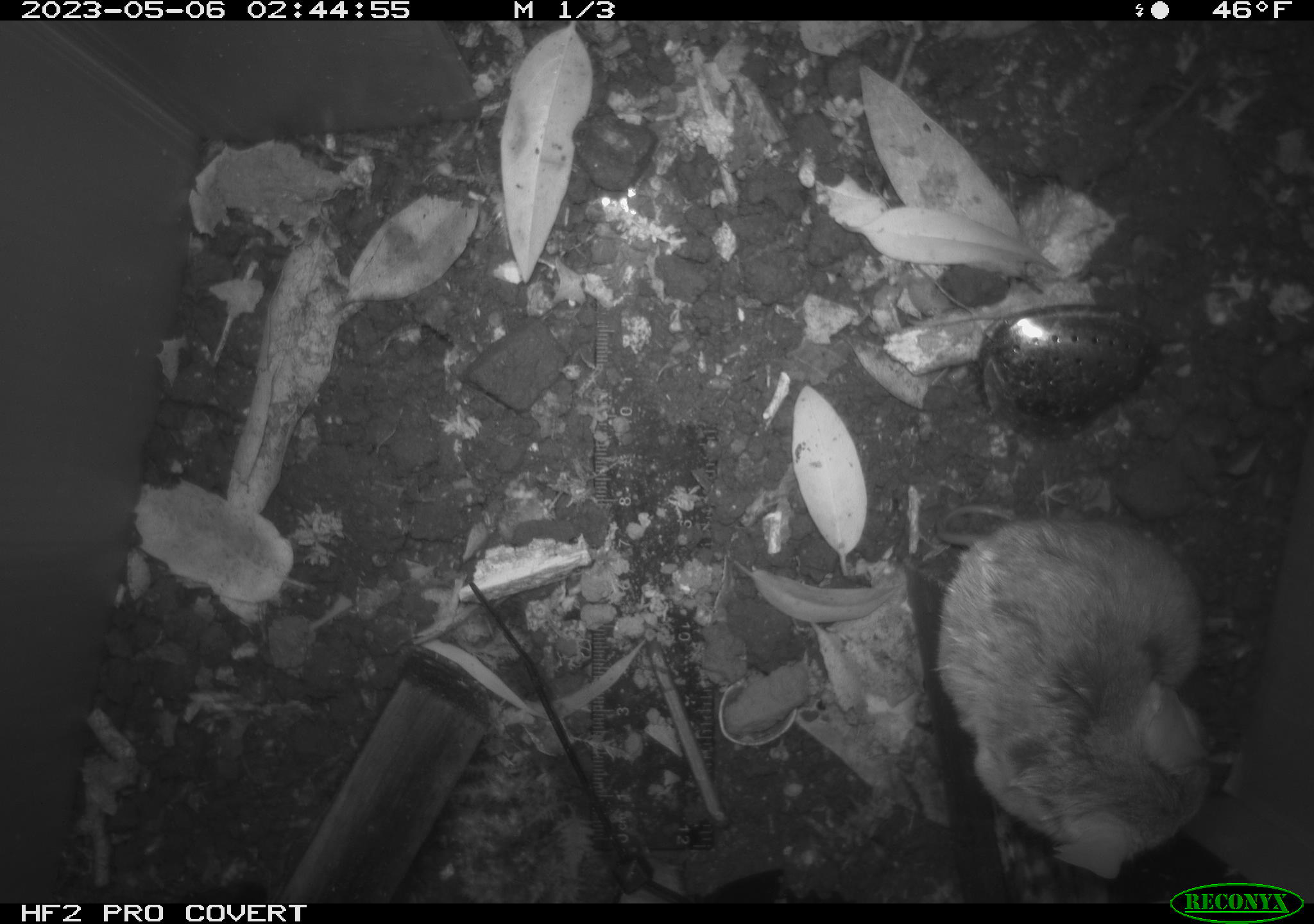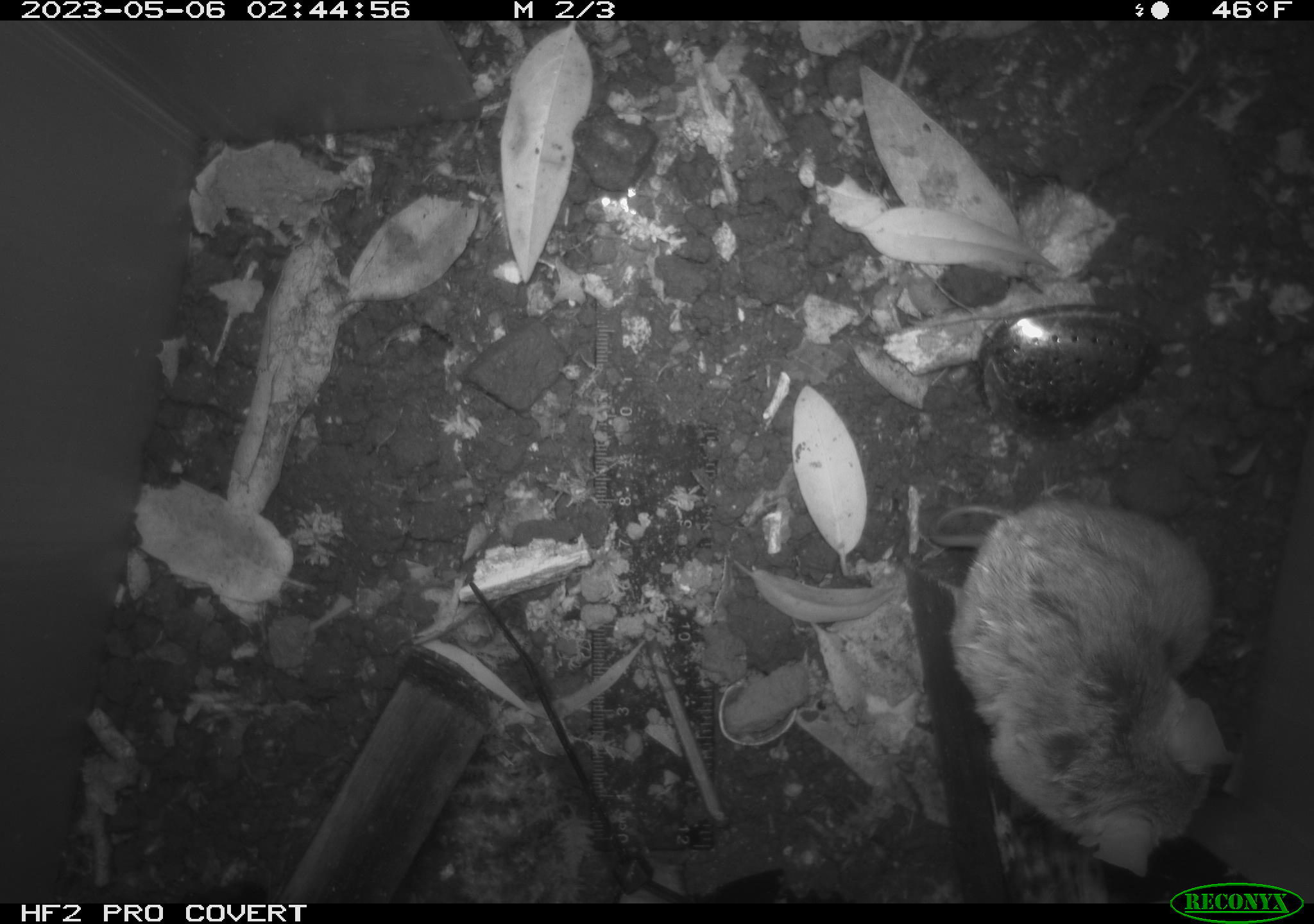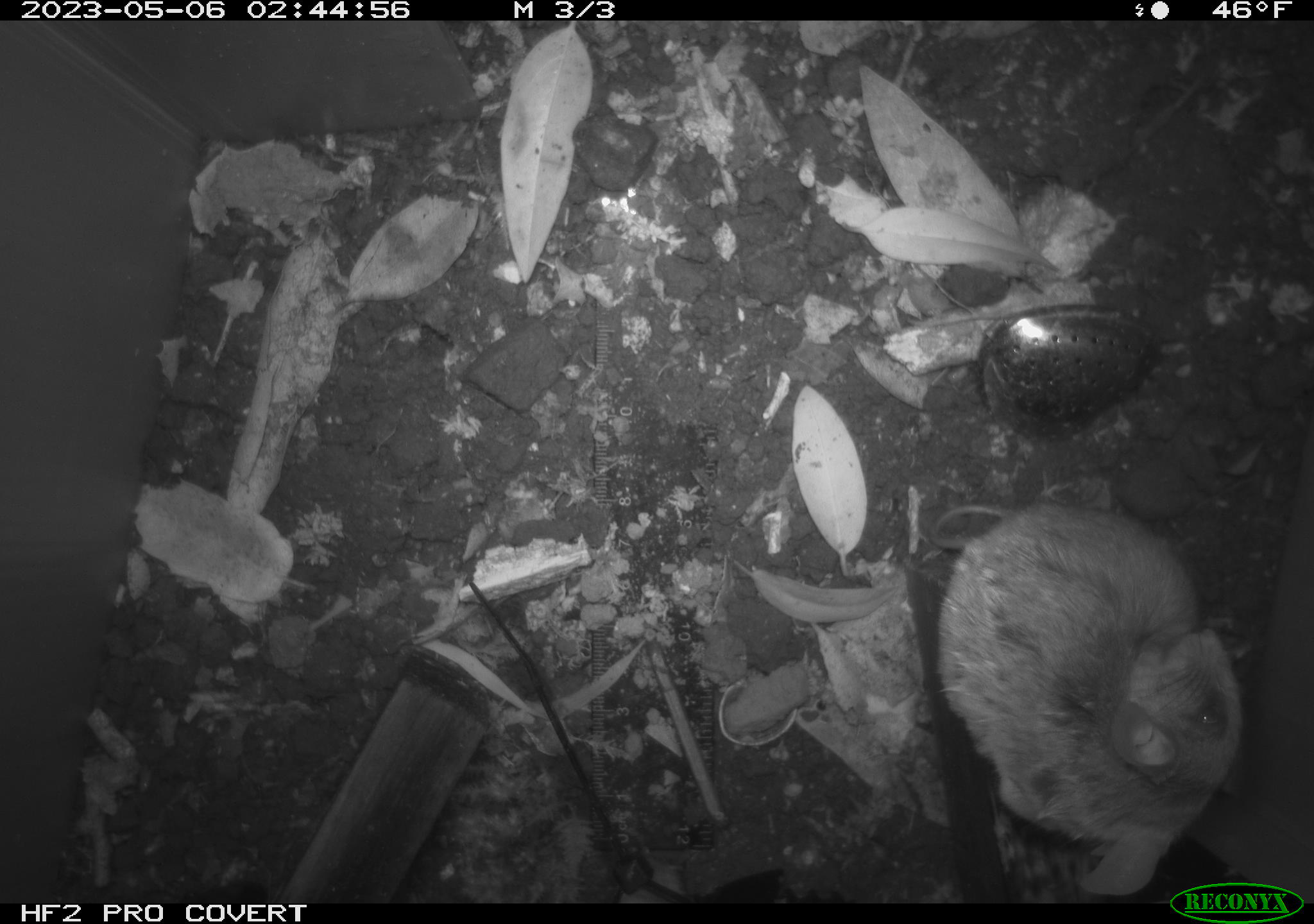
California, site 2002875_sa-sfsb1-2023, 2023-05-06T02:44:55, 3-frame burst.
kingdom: Animalia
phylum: Chordata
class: Mammalia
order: Rodentia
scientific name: Rodentia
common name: mouse species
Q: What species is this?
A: Mouse species (Rodentia).